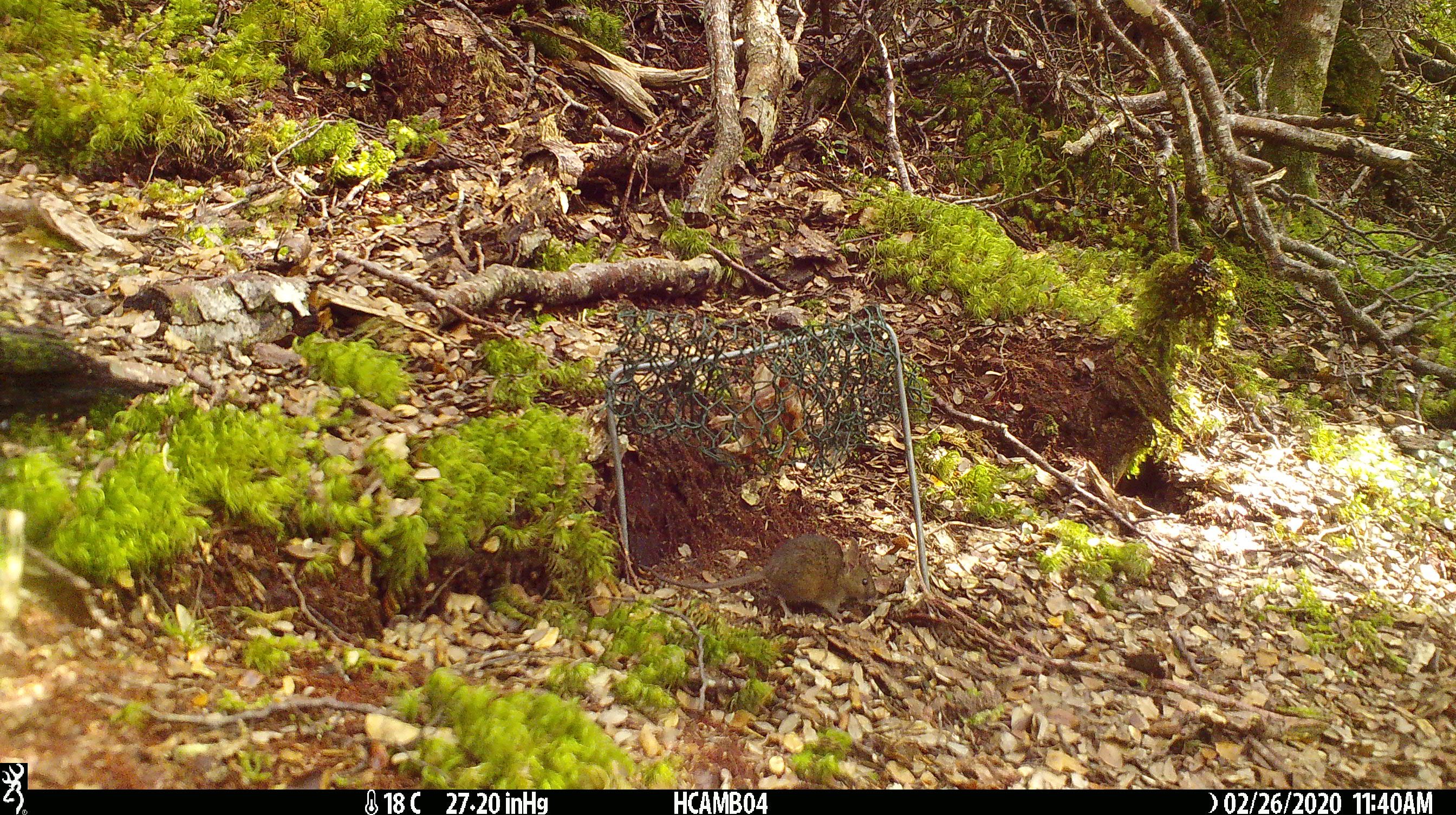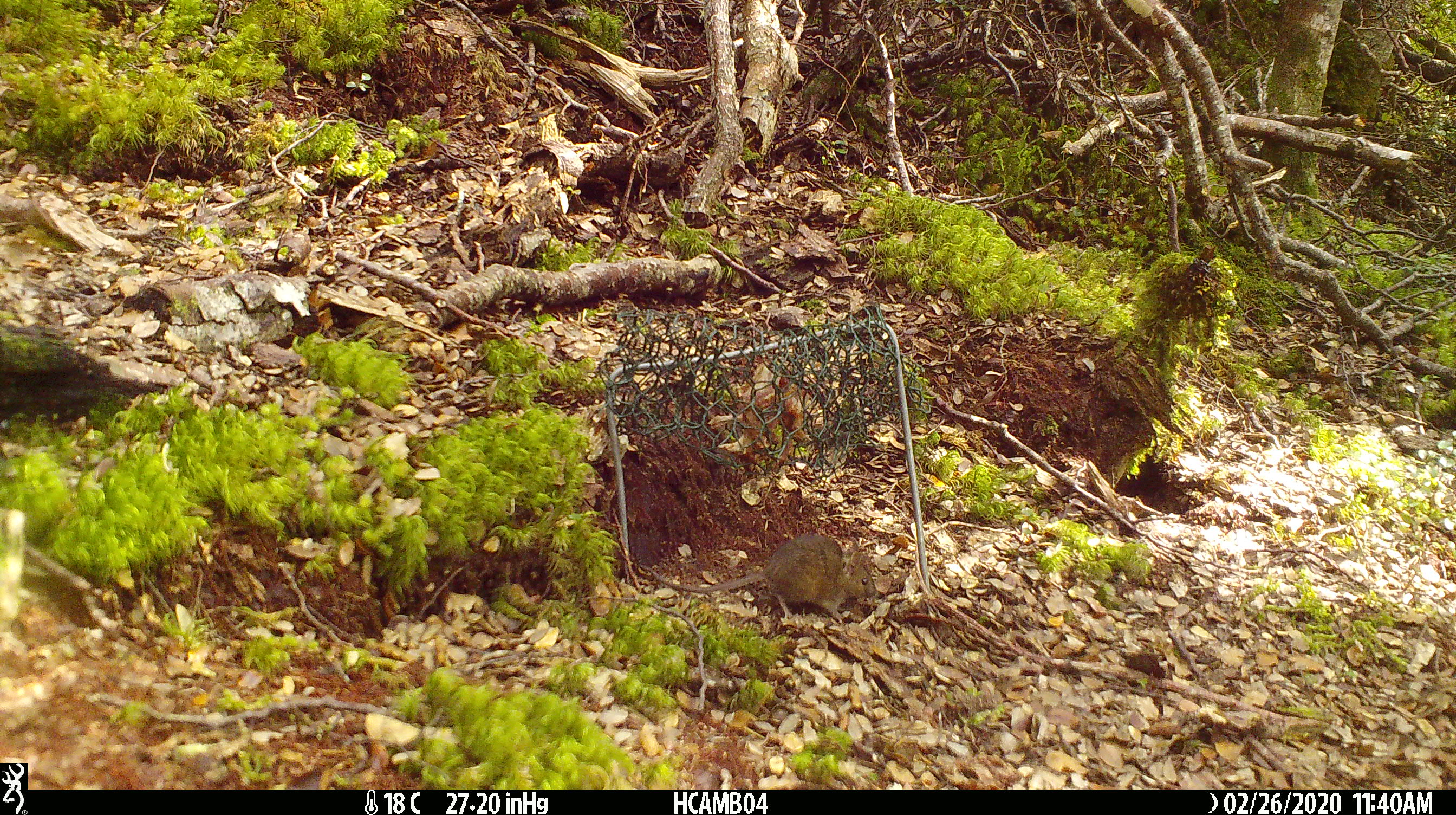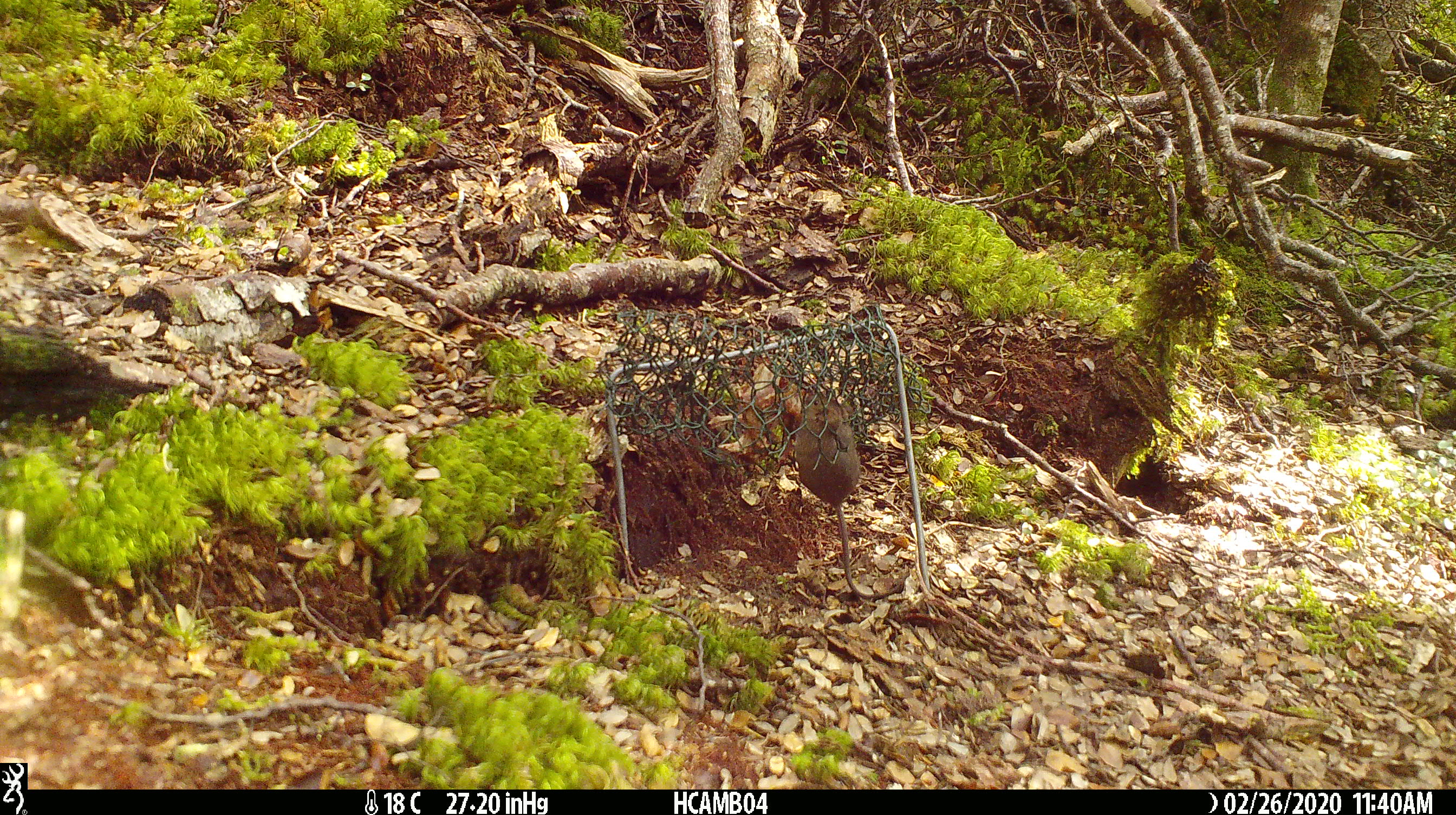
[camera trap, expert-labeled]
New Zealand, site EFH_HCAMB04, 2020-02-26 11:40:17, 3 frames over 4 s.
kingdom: Animalia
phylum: Chordata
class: Mammalia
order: Rodentia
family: Muridae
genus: Mus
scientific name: Mus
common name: mouse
Mouse (Mus).